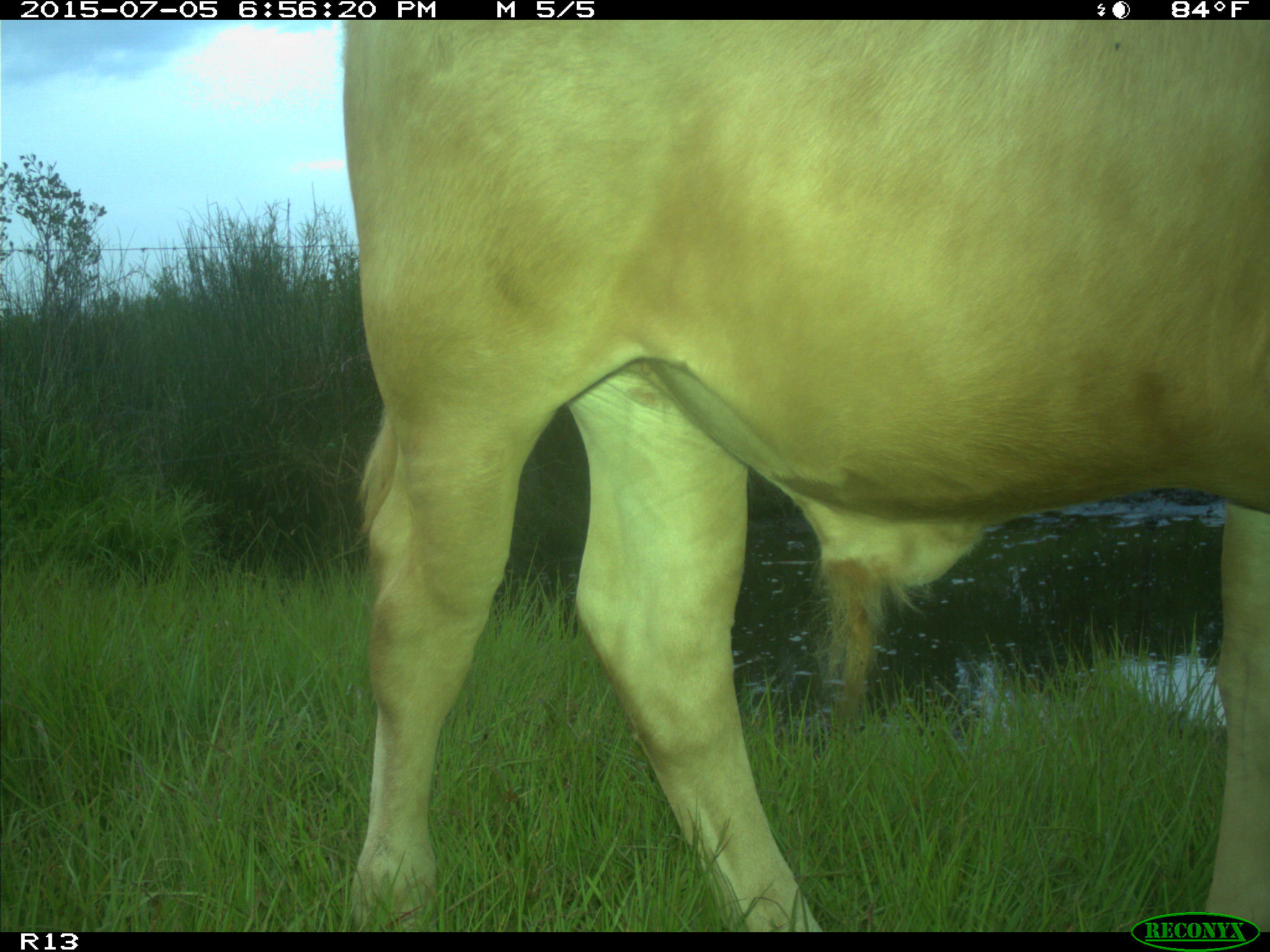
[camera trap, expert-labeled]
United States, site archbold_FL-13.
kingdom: Animalia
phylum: Chordata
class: Mammalia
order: Artiodactyla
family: Bovidae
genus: Bos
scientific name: Bos taurus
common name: domestic cow